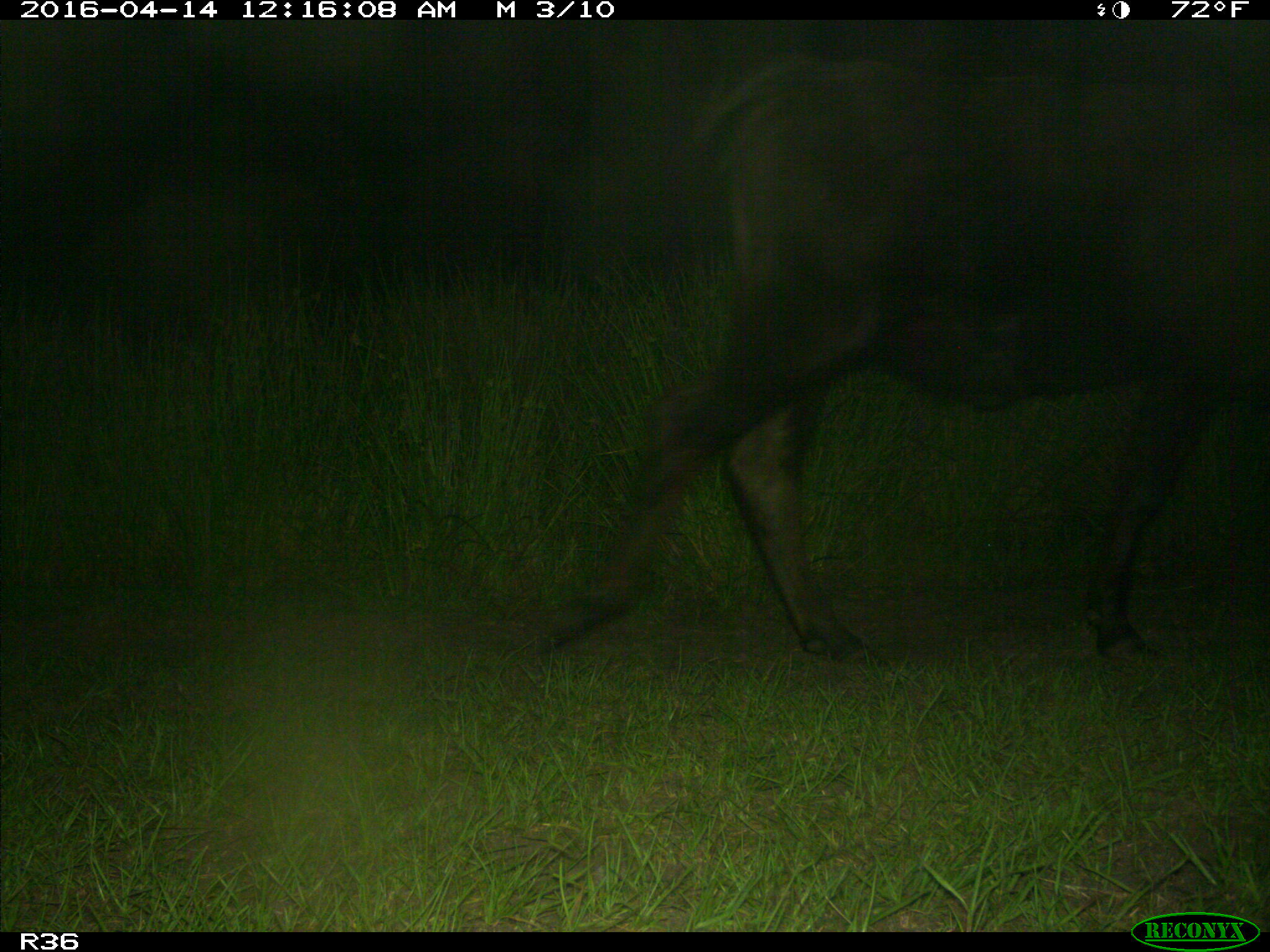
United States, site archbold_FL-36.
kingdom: Animalia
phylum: Chordata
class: Mammalia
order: Artiodactyla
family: Bovidae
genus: Bos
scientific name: Bos taurus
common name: domestic cow